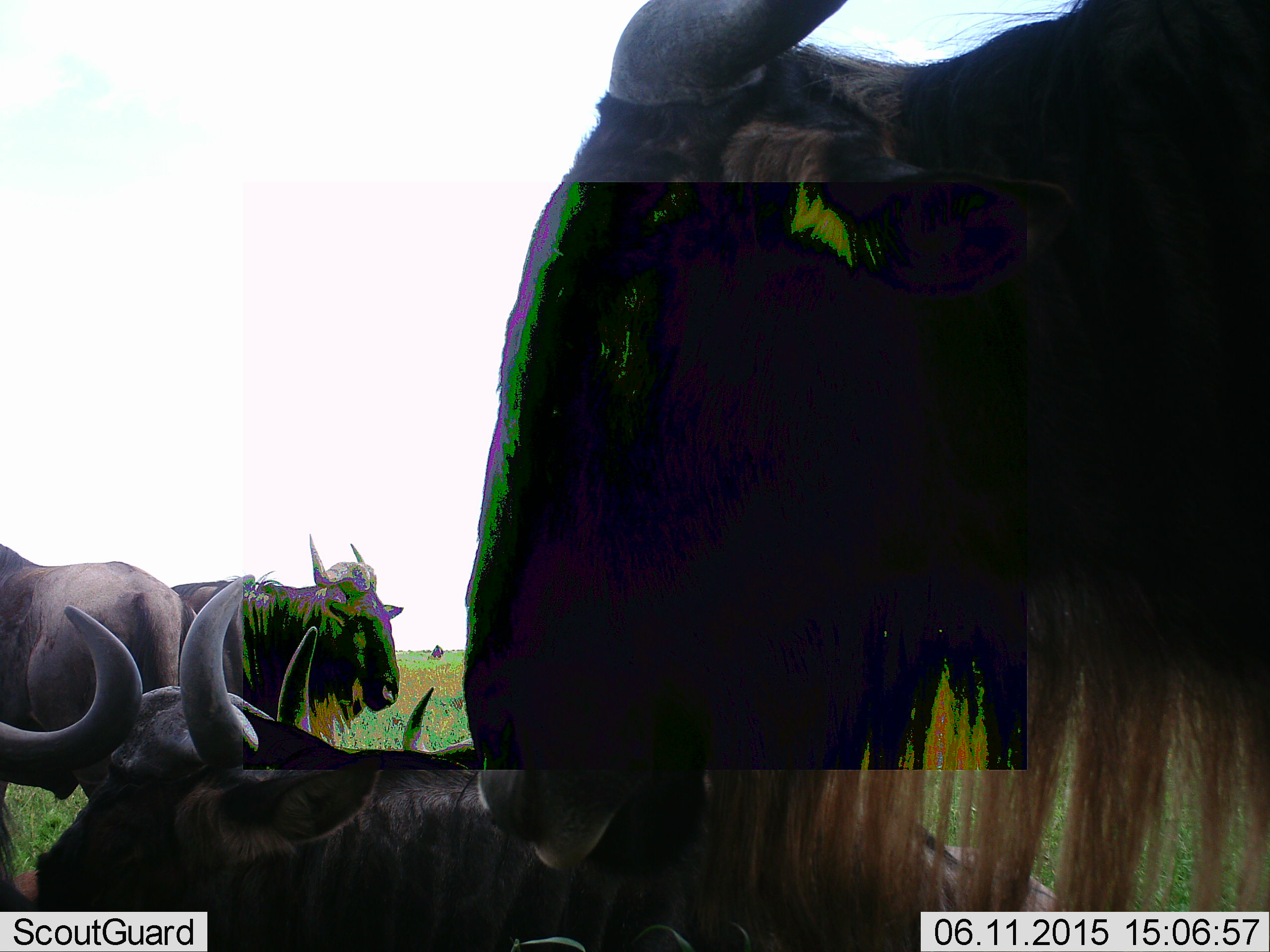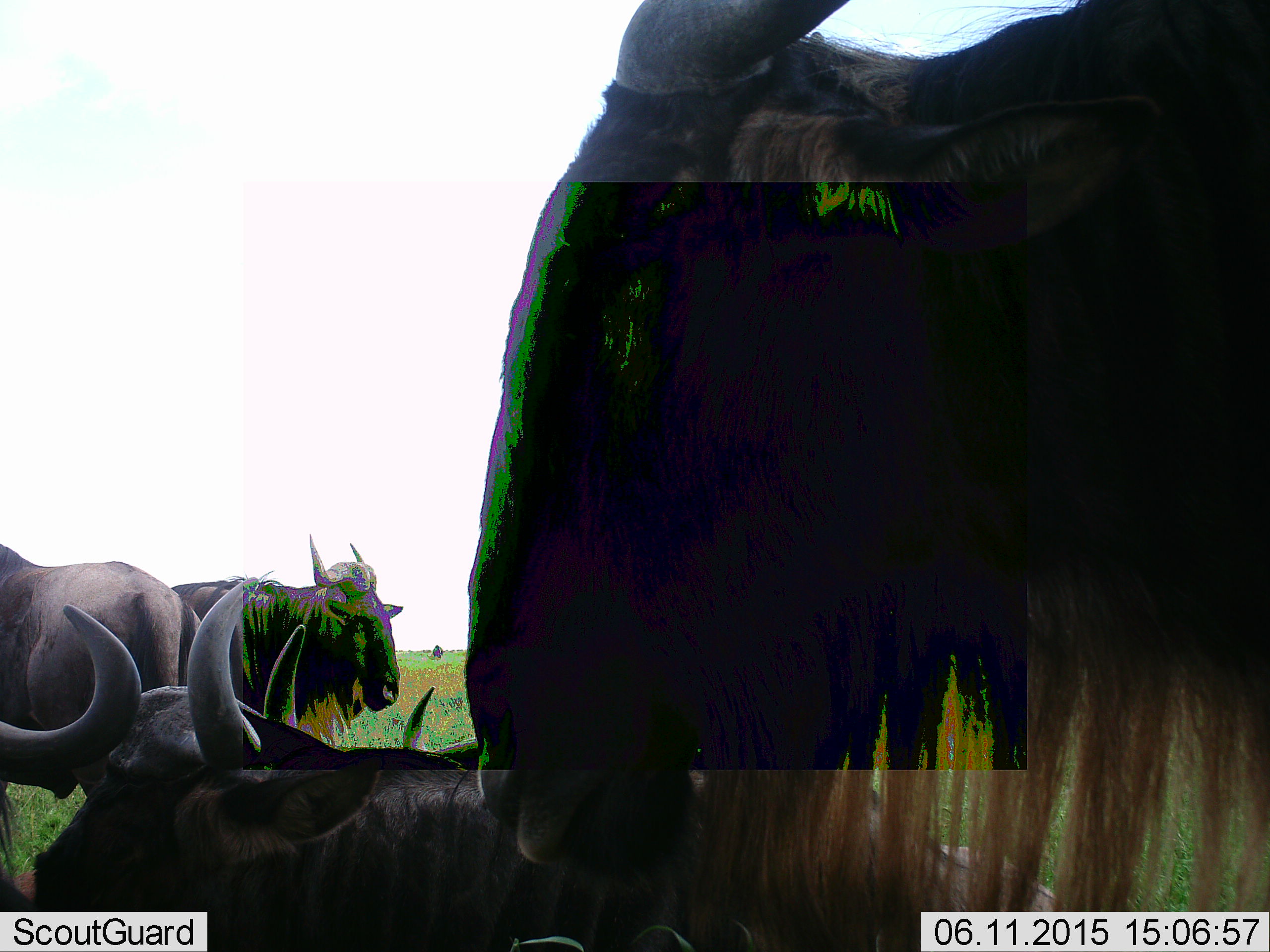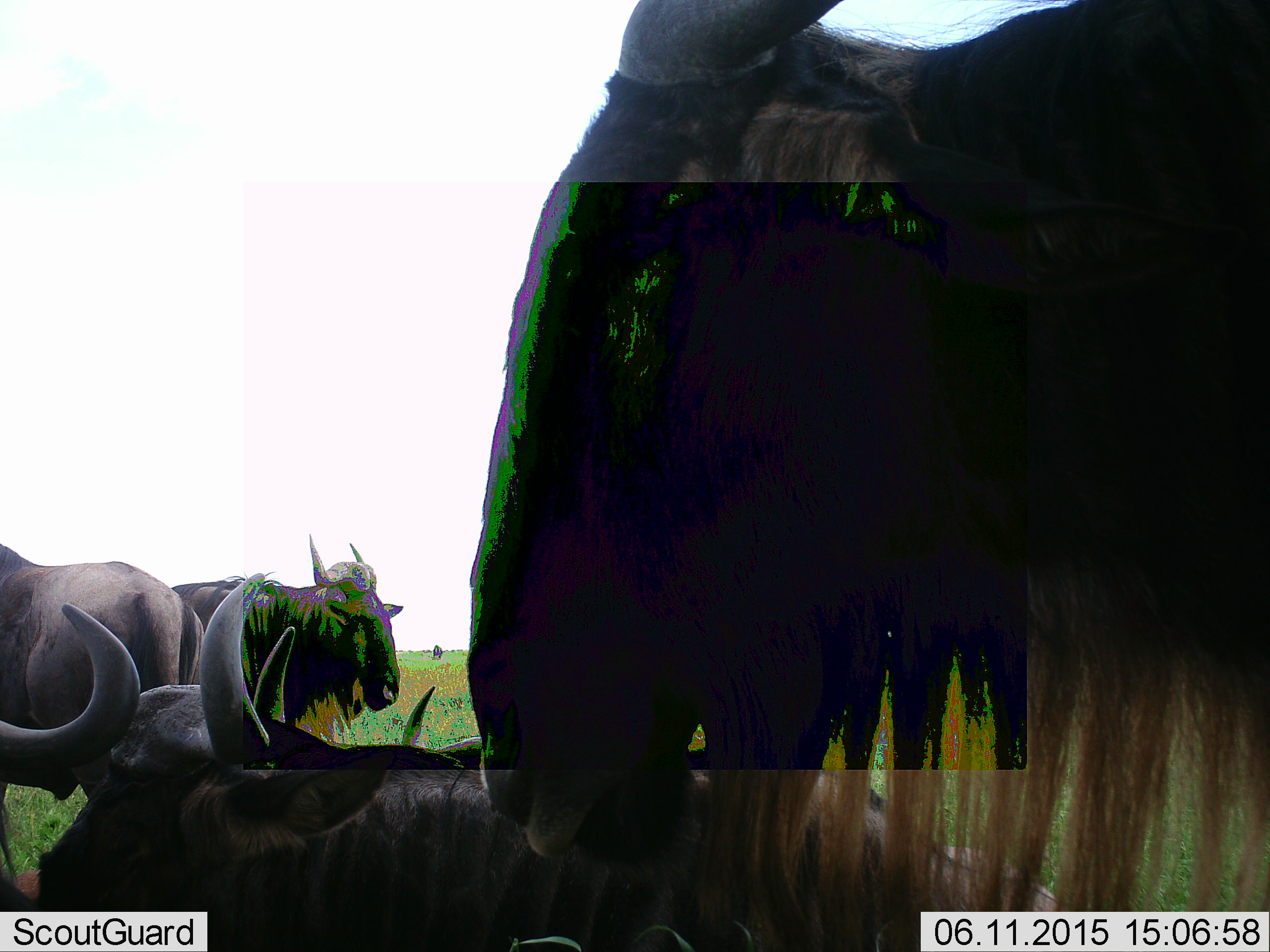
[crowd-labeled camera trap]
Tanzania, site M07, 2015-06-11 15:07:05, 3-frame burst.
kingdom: Animalia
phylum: Chordata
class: Mammalia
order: Artiodactyla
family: Bovidae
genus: Connochaetes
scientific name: Connochaetes taurinus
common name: blue wildebeest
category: wildebeest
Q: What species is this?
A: Wildebeest (blue wildebeest) (Connochaetes taurinus).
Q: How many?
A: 5.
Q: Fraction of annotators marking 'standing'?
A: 80%.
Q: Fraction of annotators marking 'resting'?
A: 90%.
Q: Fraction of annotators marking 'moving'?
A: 0%.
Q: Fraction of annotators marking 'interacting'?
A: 0%.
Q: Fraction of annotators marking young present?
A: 0%.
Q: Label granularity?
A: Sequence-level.